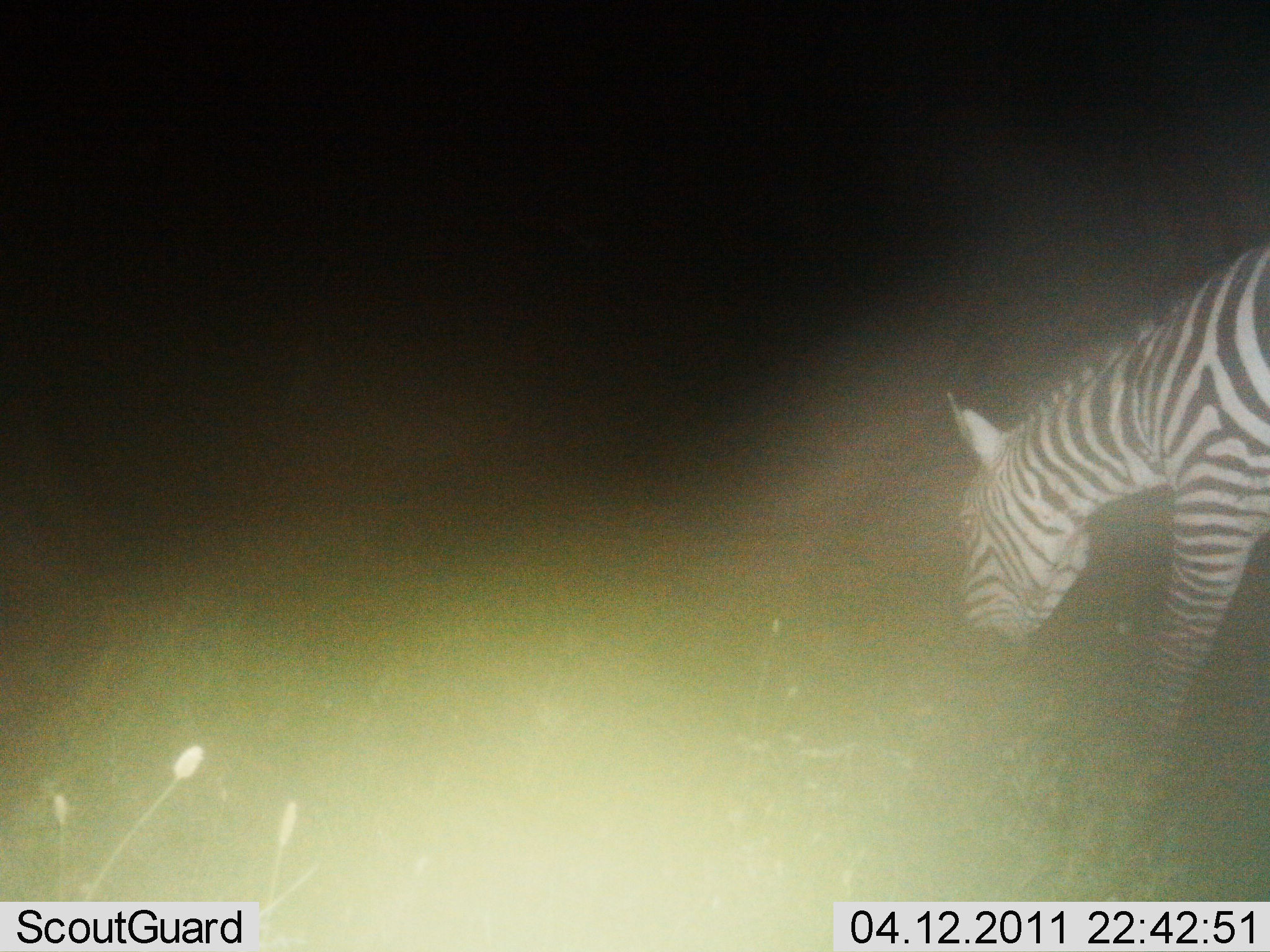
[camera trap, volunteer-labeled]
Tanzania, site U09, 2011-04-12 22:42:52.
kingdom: Animalia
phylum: Chordata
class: Mammalia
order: Perissodactyla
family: Equidae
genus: Equus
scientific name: Equus quagga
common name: plains zebra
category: zebra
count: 1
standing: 27%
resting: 0%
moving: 45%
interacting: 0%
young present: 0%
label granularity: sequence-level